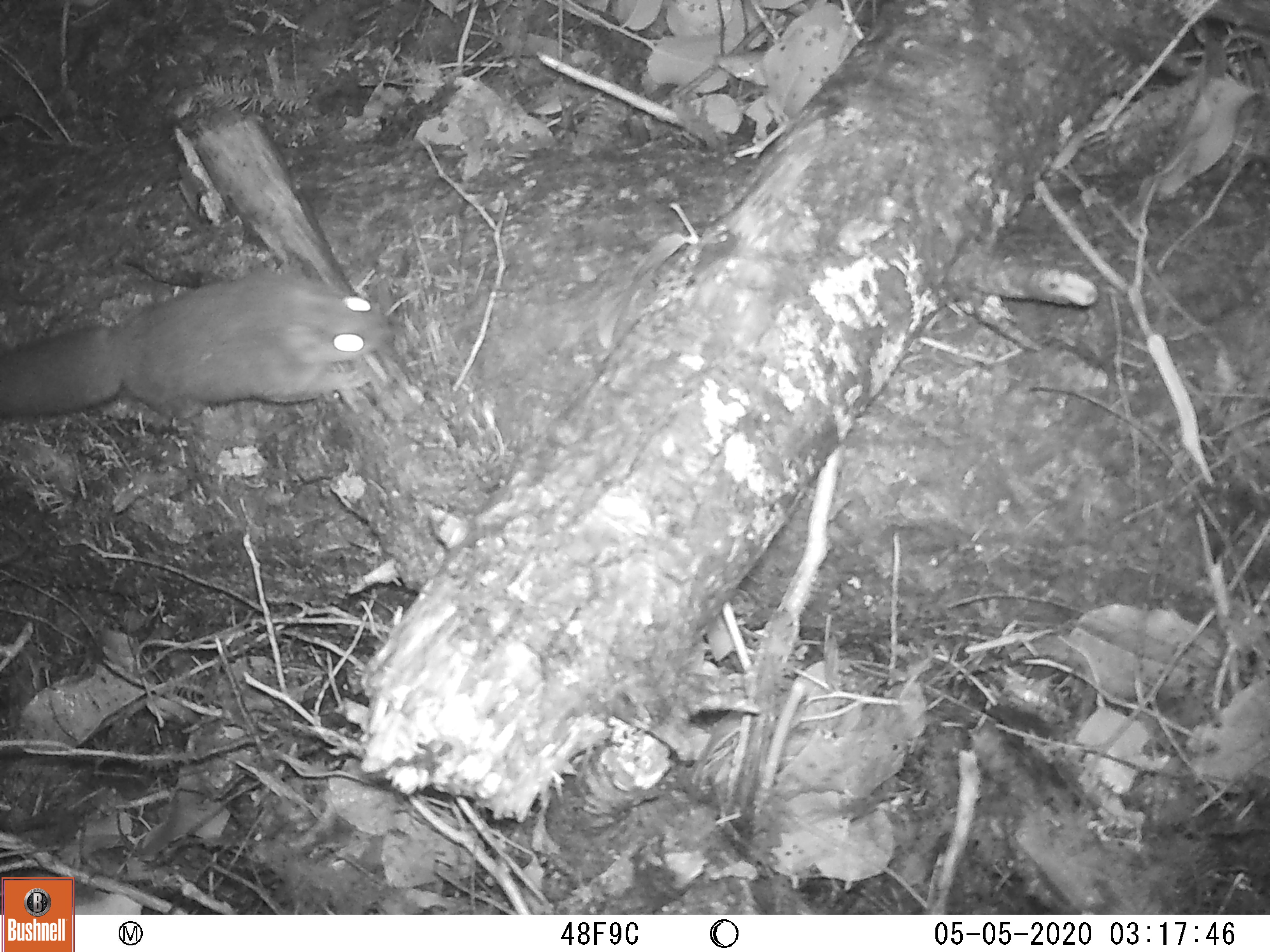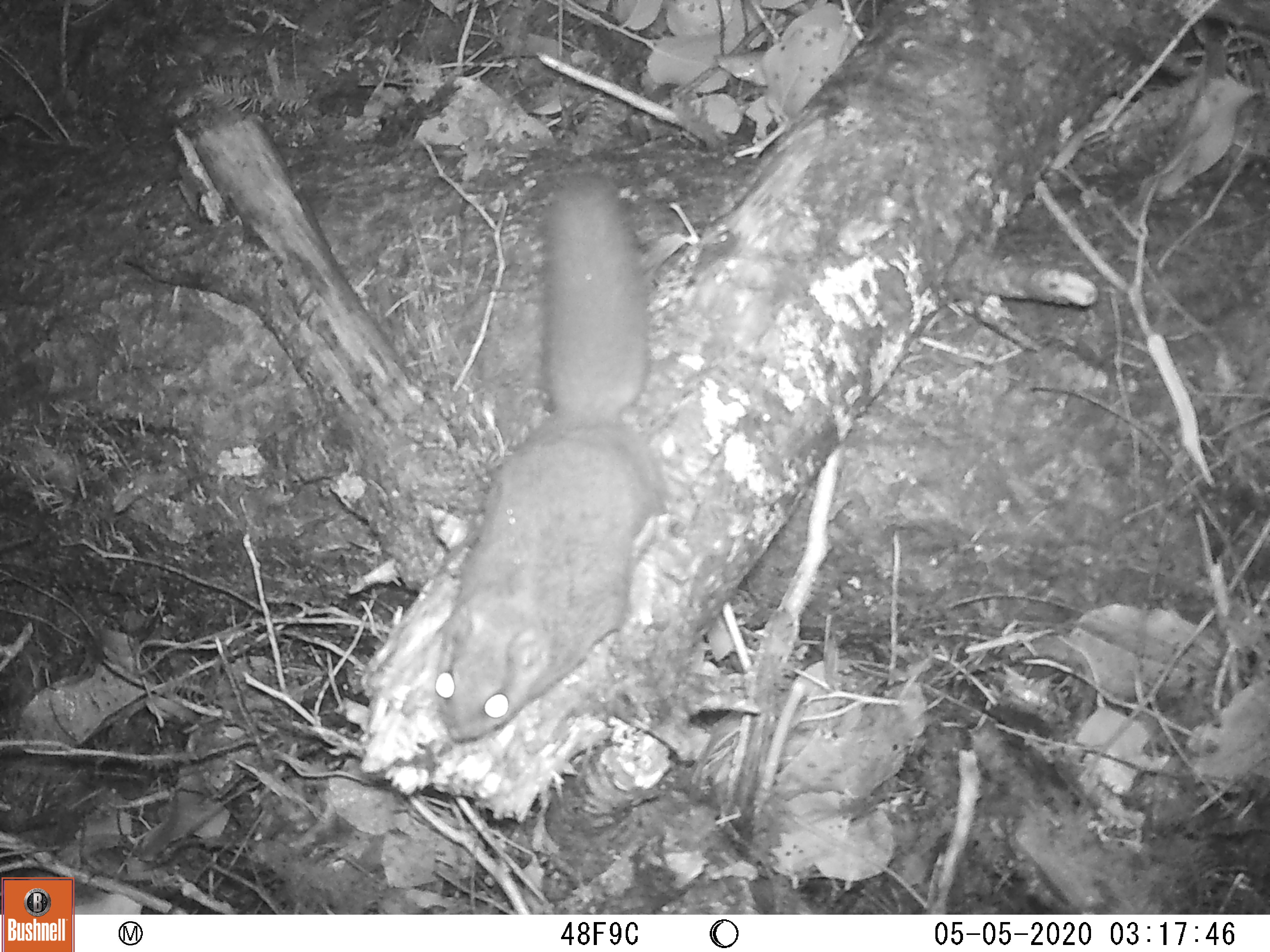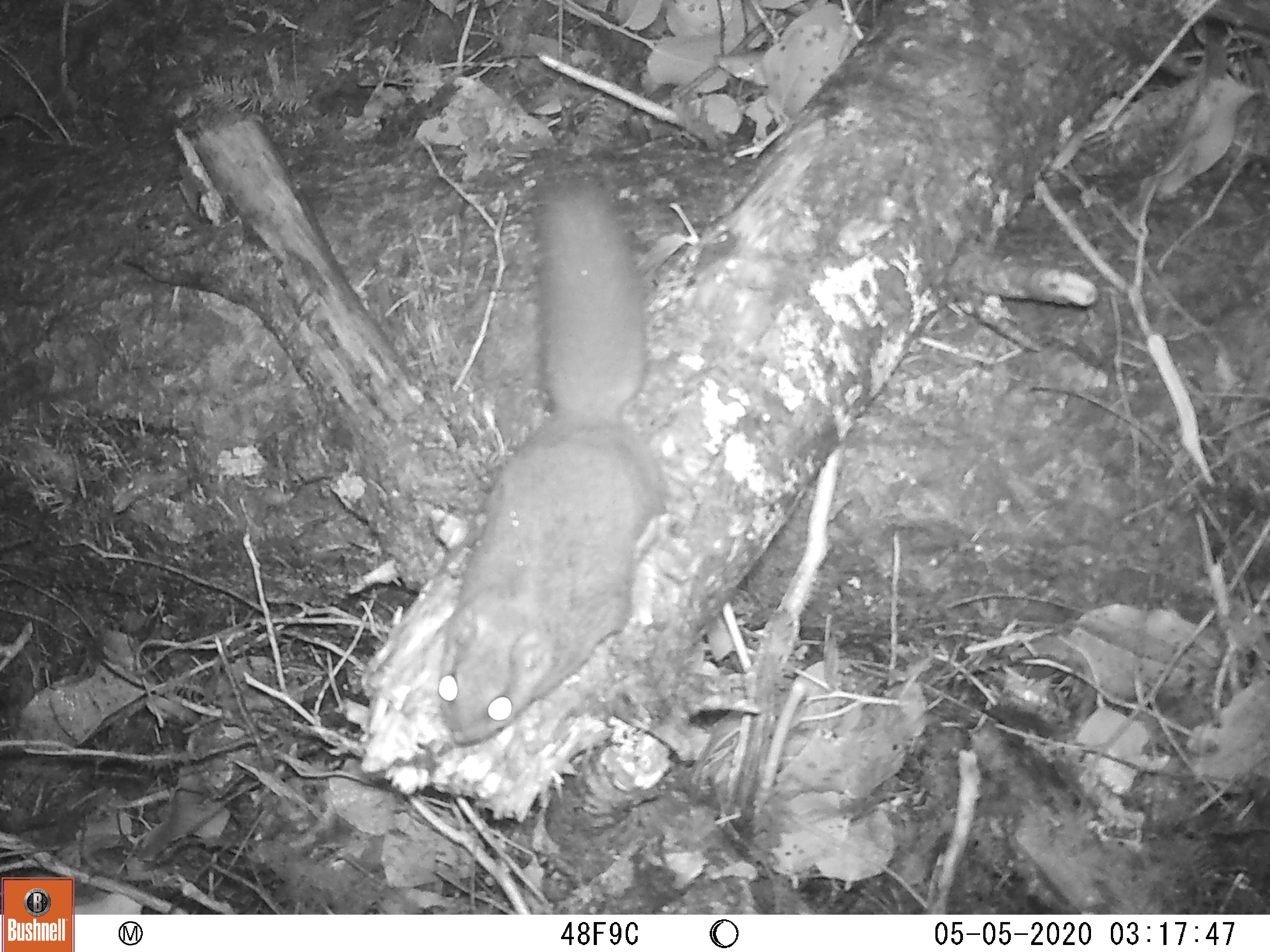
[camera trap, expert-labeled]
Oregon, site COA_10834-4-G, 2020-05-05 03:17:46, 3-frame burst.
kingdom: Animalia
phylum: Chordata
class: Mammalia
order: Rodentia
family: Sciuridae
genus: Glaucomys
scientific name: Glaucomys oregonensis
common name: humboldt's flying squirrel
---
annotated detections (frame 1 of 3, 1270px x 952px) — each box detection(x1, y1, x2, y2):
humboldt's flying squirrel: detection(1, 252, 409, 440)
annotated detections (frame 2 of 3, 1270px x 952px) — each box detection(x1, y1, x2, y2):
humboldt's flying squirrel: detection(423, 154, 680, 756)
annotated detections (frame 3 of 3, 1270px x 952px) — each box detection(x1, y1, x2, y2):
humboldt's flying squirrel: detection(423, 158, 690, 761)